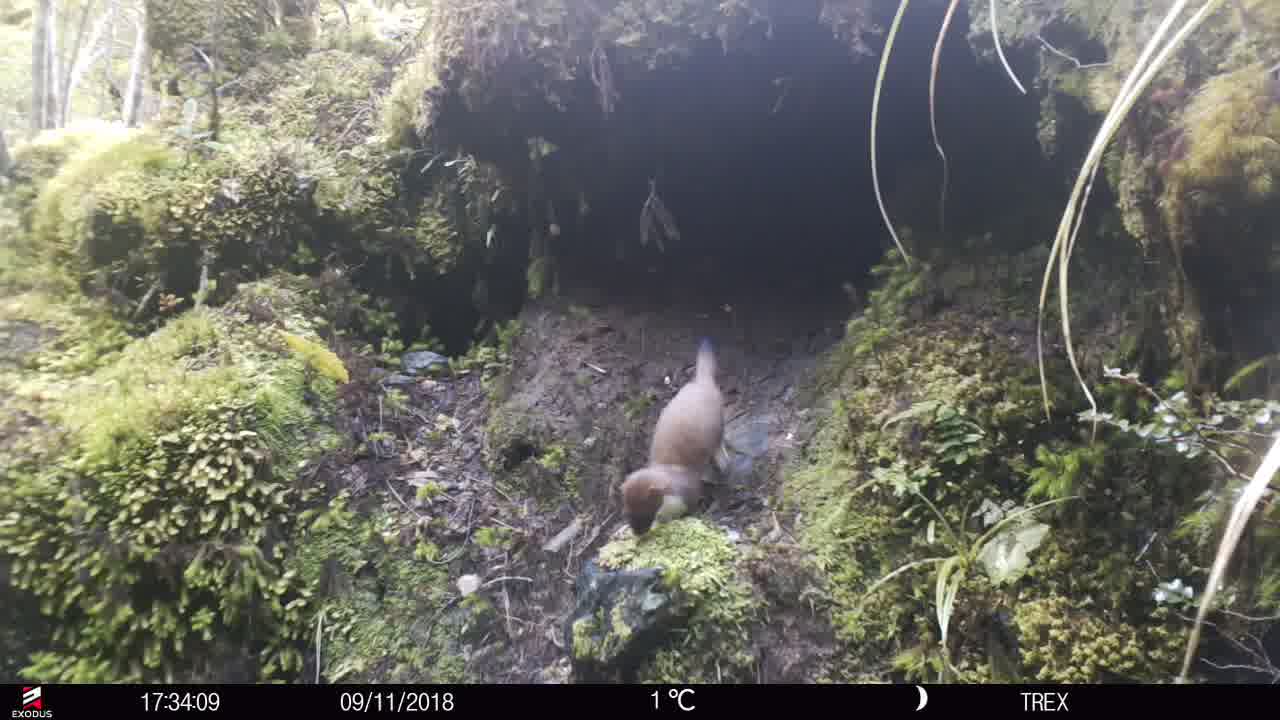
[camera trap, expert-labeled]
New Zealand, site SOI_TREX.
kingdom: Animalia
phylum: Chordata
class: Mammalia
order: Carnivora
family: Mustelidae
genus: Mustela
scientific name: Mustela erminea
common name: stoat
Stoat (Mustela erminea).